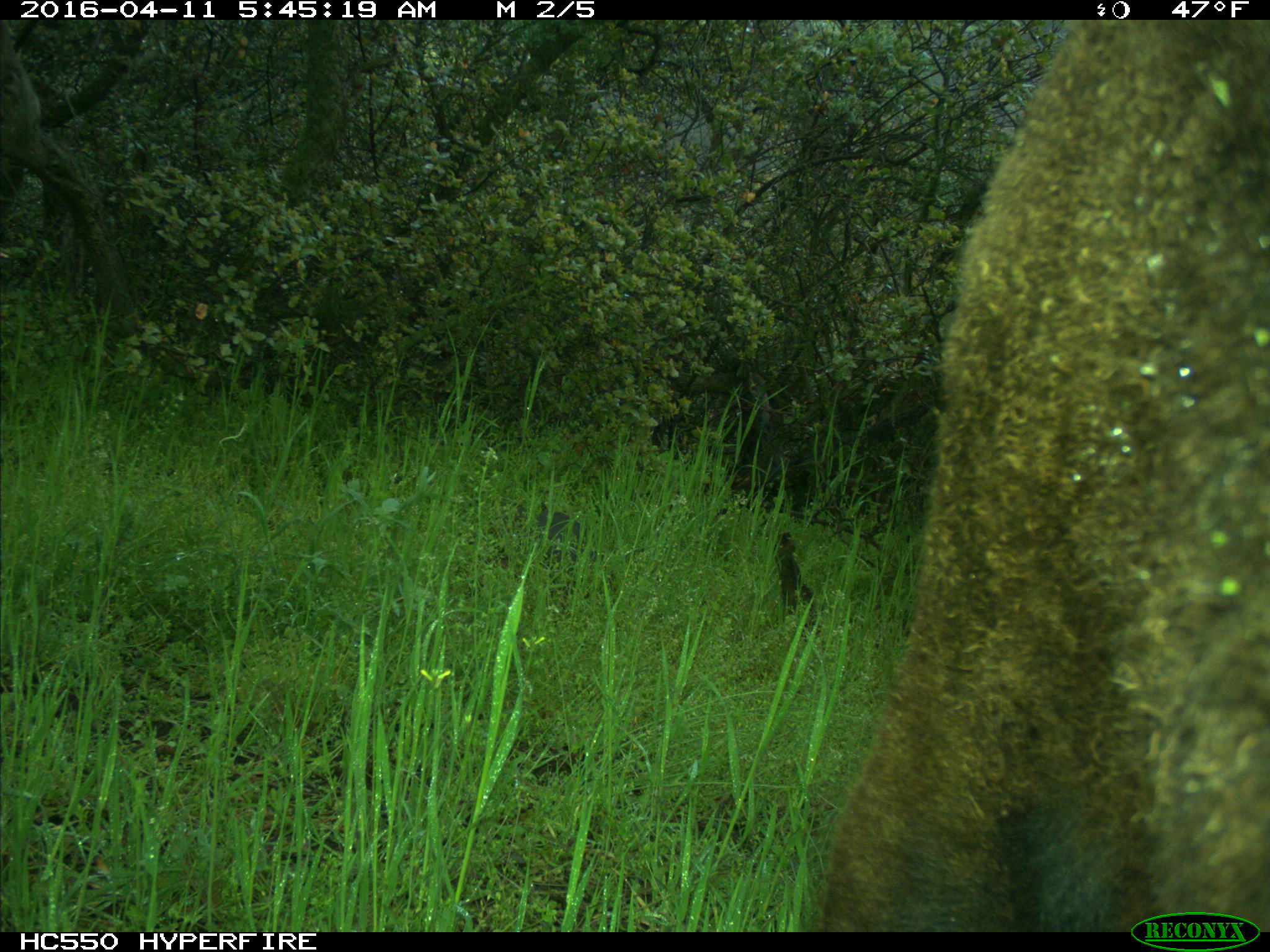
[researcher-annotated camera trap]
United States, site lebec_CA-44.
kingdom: Animalia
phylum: Chordata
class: Mammalia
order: Artiodactyla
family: Bovidae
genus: Bos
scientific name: Bos taurus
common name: domestic cow